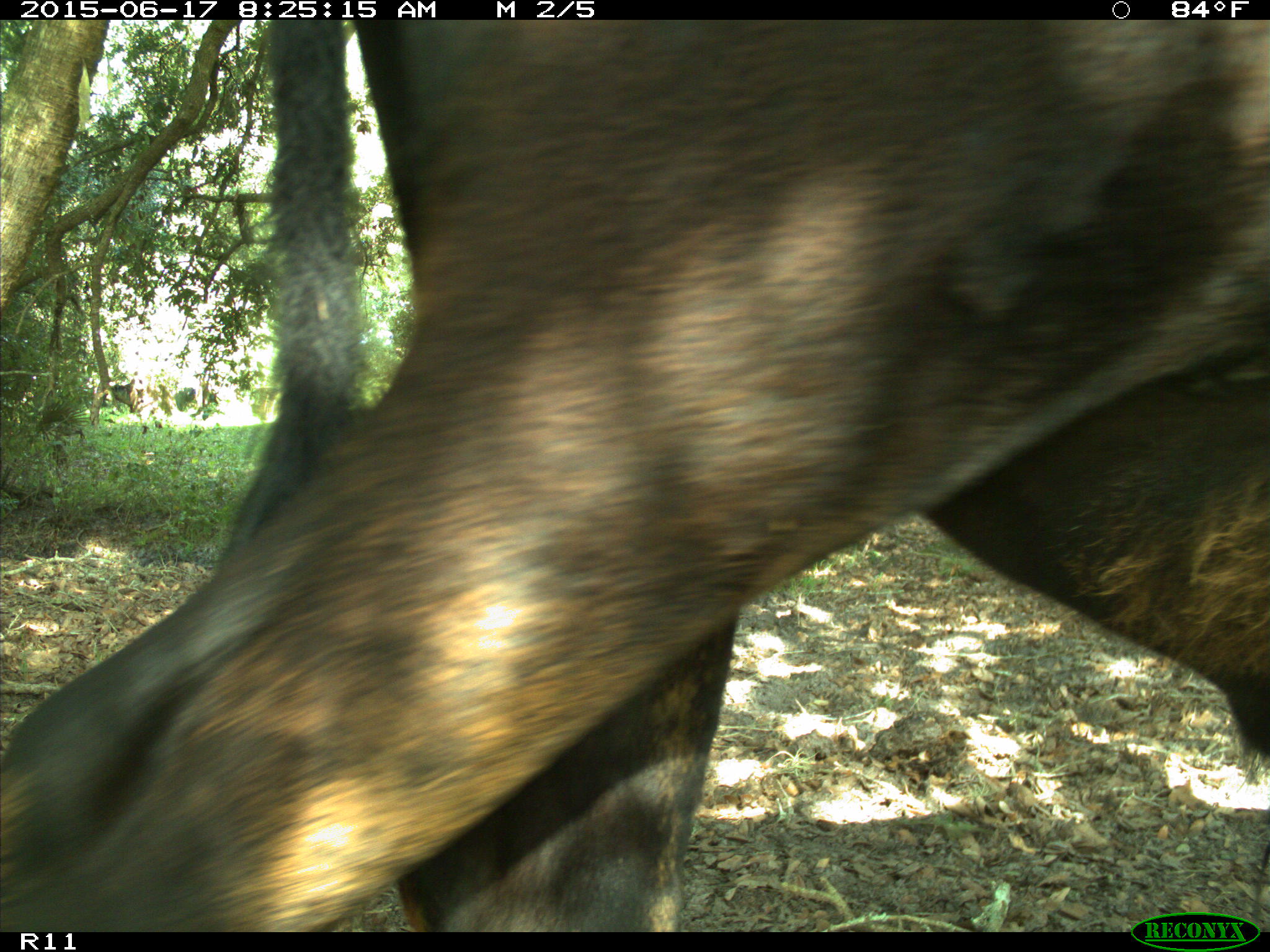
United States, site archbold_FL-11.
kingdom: Animalia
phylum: Chordata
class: Mammalia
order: Artiodactyla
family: Bovidae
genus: Bos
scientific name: Bos taurus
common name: domestic cow